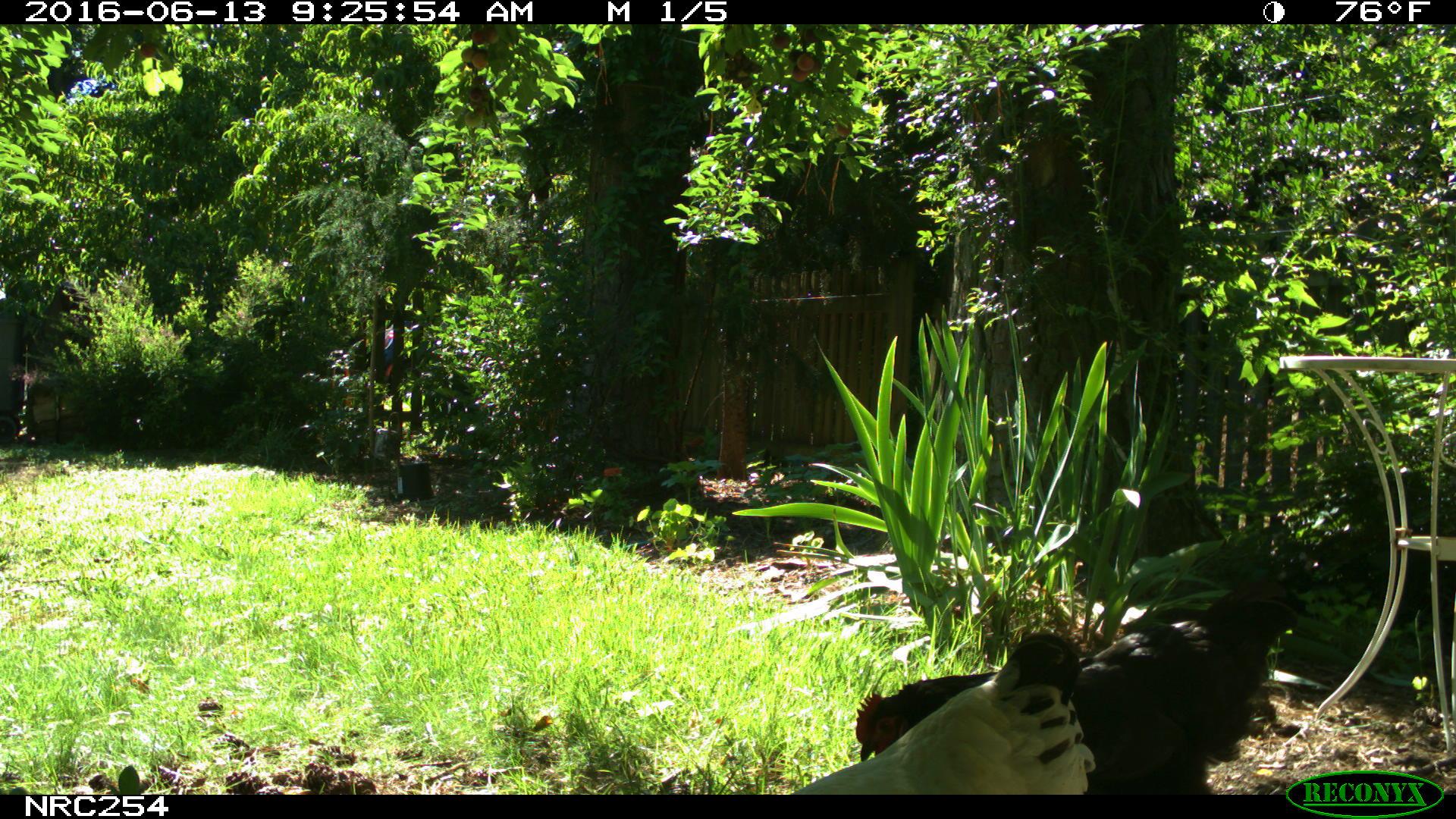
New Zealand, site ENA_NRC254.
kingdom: Animalia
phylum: Chordata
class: Aves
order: Galliformes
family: Phasianidae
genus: Gallus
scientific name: Gallus gallus domesticus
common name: chicken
Chicken (Gallus gallus domesticus).